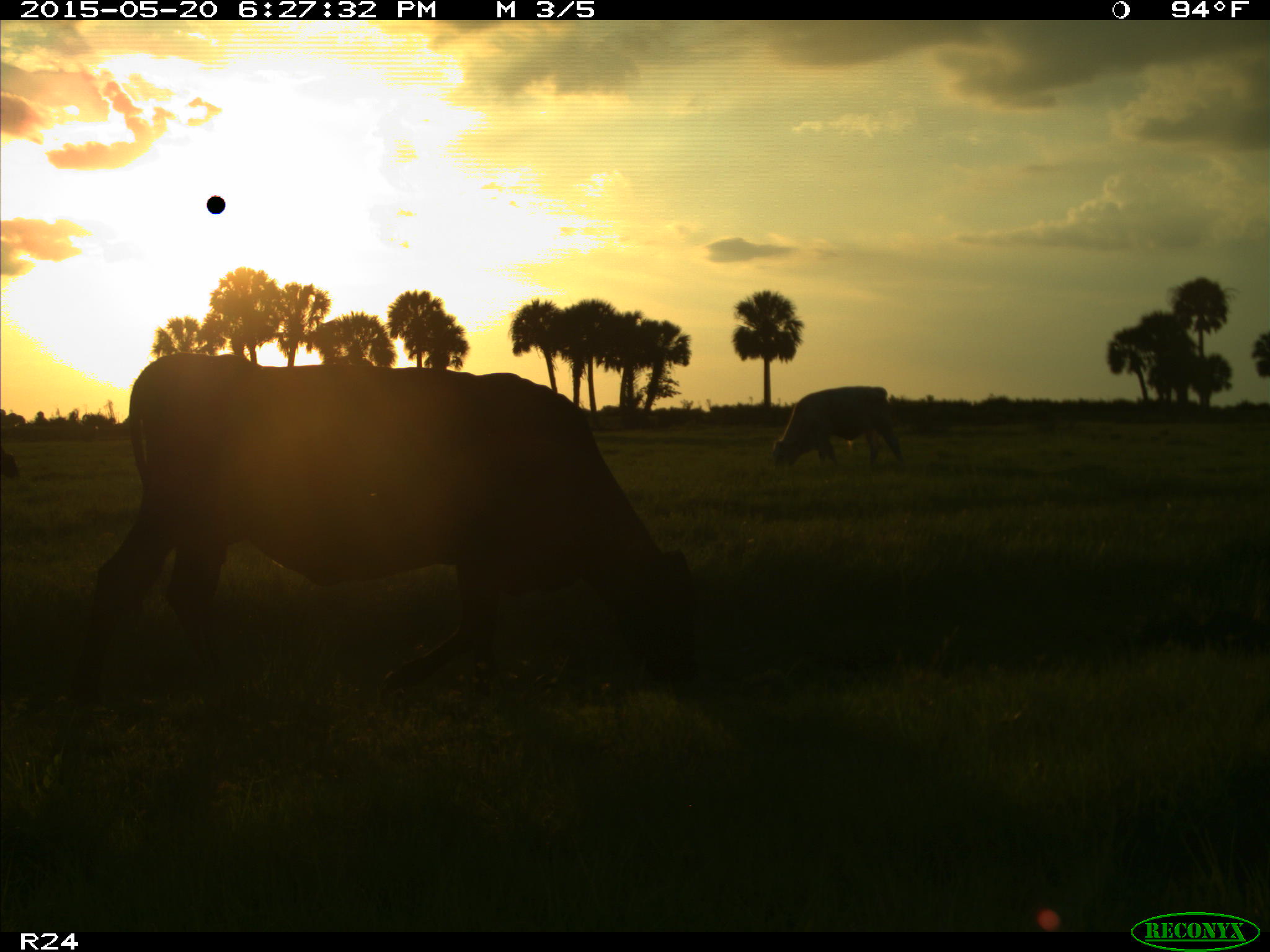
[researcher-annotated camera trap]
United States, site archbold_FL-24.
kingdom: Animalia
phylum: Chordata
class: Mammalia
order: Artiodactyla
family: Bovidae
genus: Bos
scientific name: Bos taurus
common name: domestic cow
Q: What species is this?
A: Bos taurus (domestic cow).